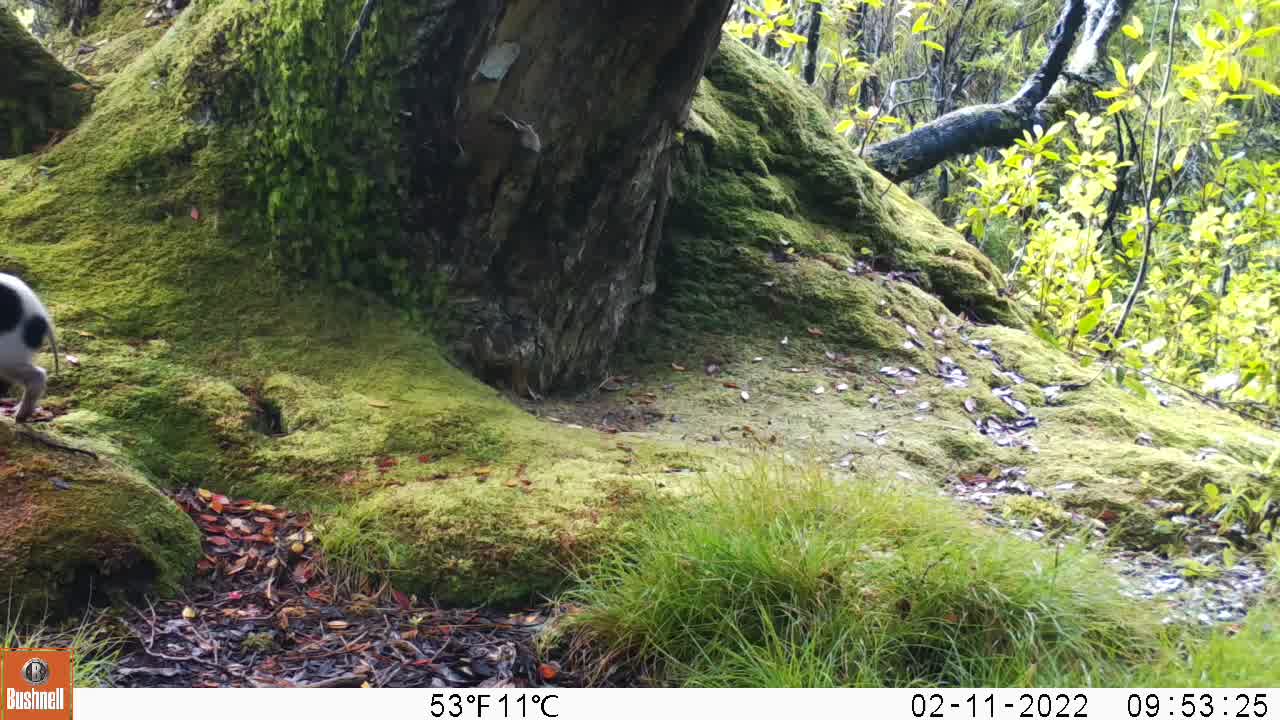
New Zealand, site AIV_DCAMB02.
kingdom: Animalia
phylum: Chordata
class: Mammalia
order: Artiodactyla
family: Suidae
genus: Sus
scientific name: Sus scrofa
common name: pig